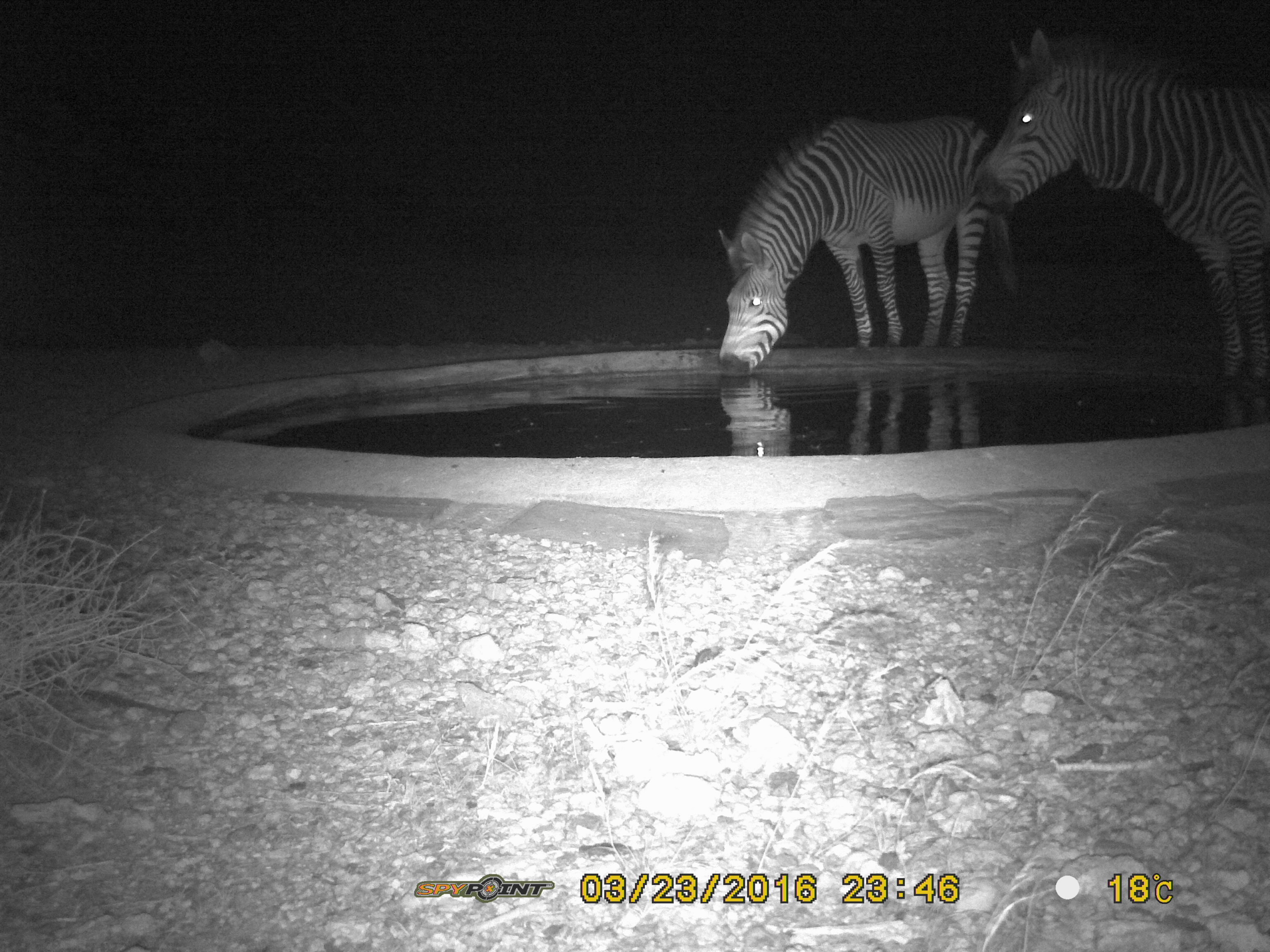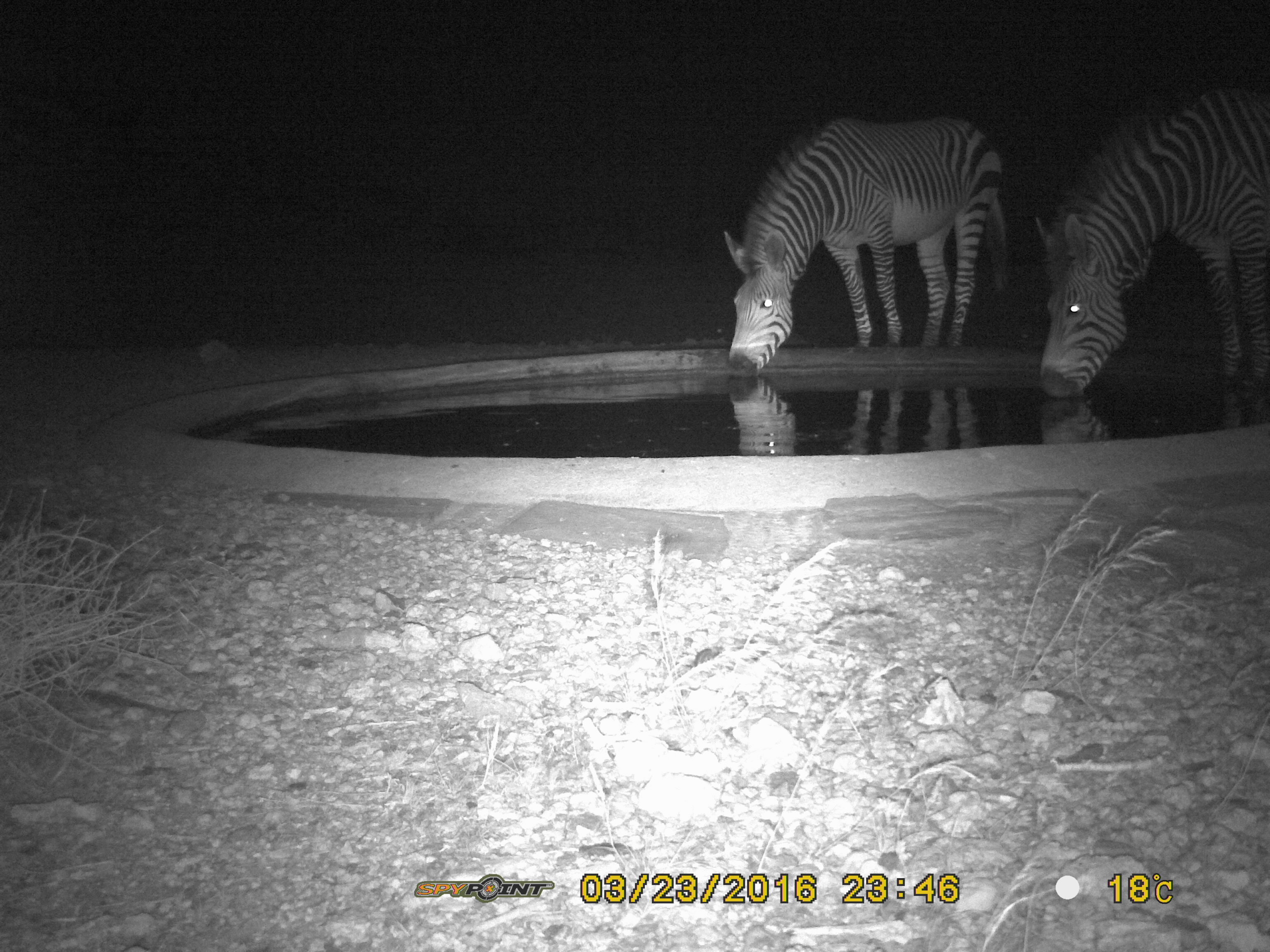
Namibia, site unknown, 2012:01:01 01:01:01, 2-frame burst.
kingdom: Animalia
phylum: Chordata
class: Mammalia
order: Perissodactyla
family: Equidae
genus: Equus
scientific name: Equus zebra hartmannae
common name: hartmann's mountain zebra